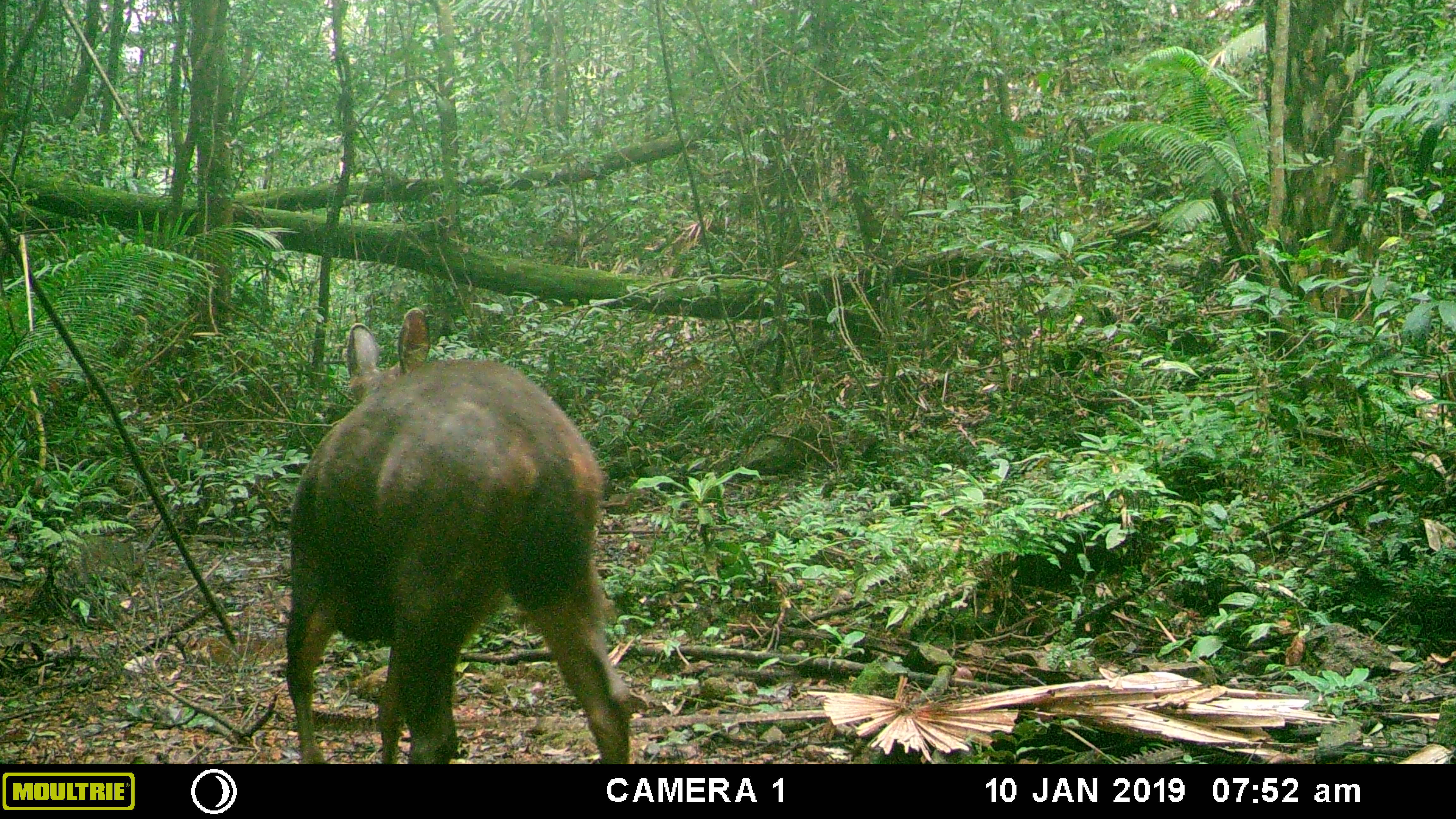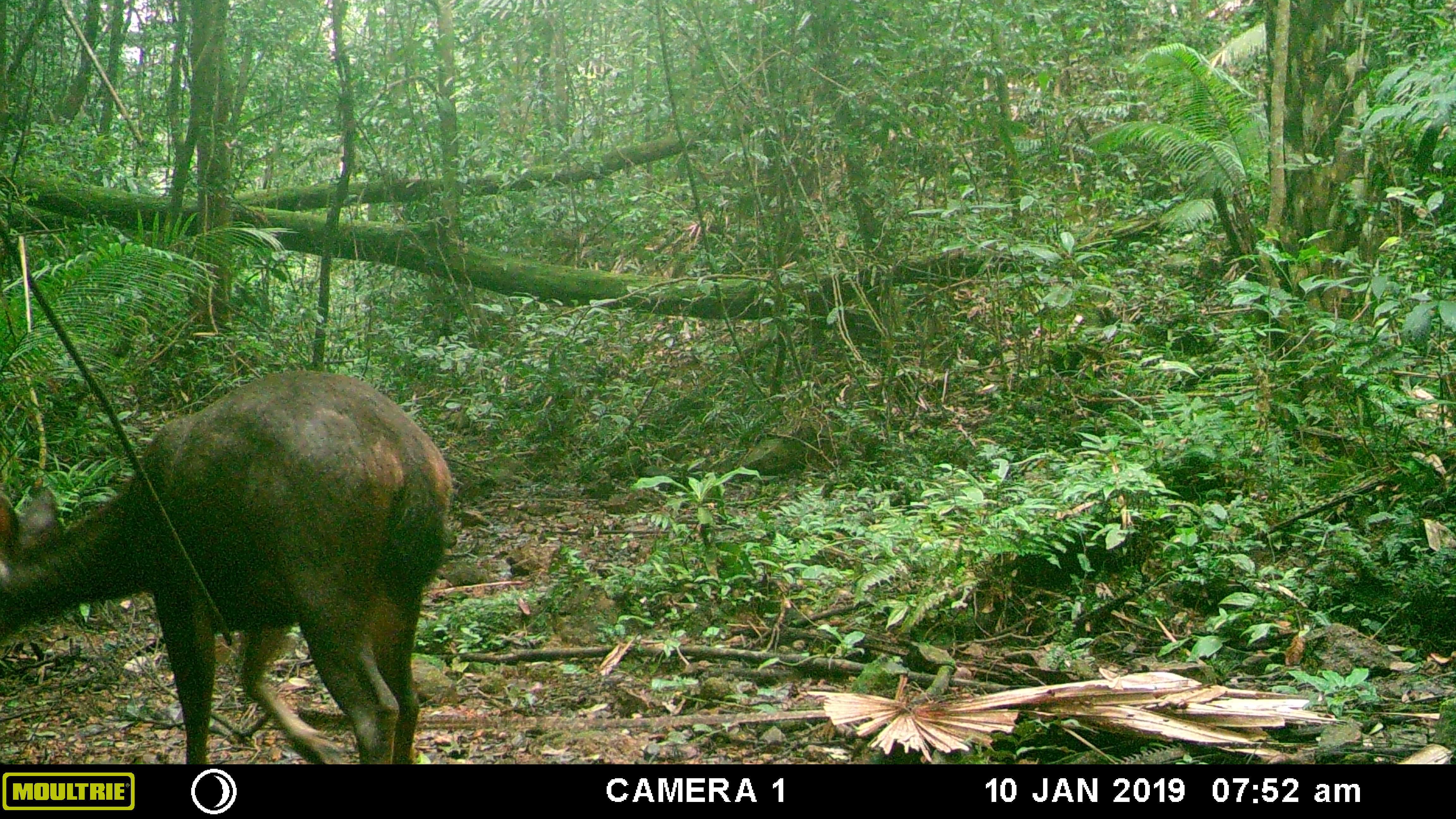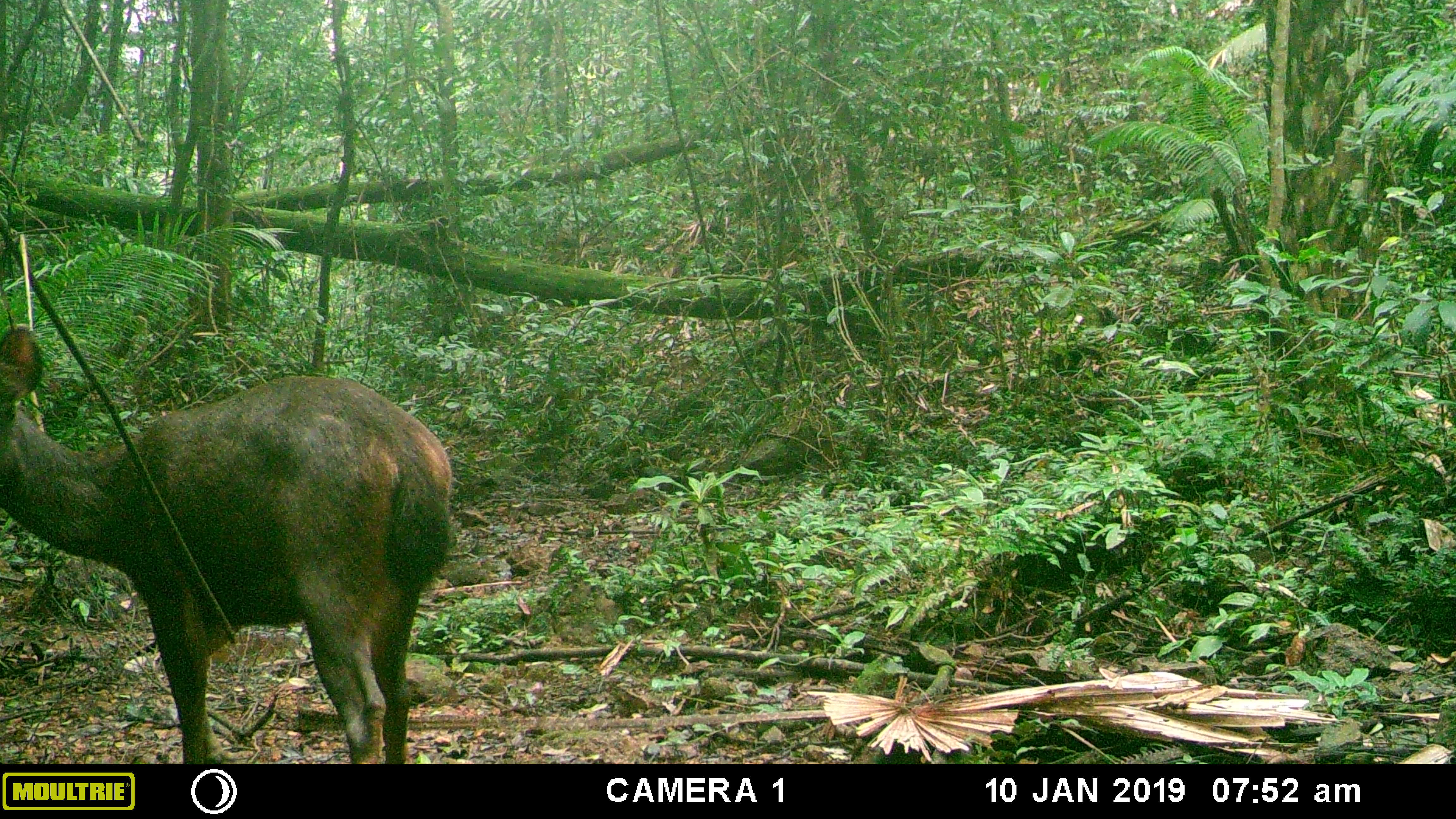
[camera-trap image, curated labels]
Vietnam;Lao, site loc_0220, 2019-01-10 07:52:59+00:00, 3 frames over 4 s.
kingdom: Animalia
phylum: Chordata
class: Mammalia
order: Artiodactyla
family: Cervidae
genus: Rusa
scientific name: Rusa unicolor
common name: sambar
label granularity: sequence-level